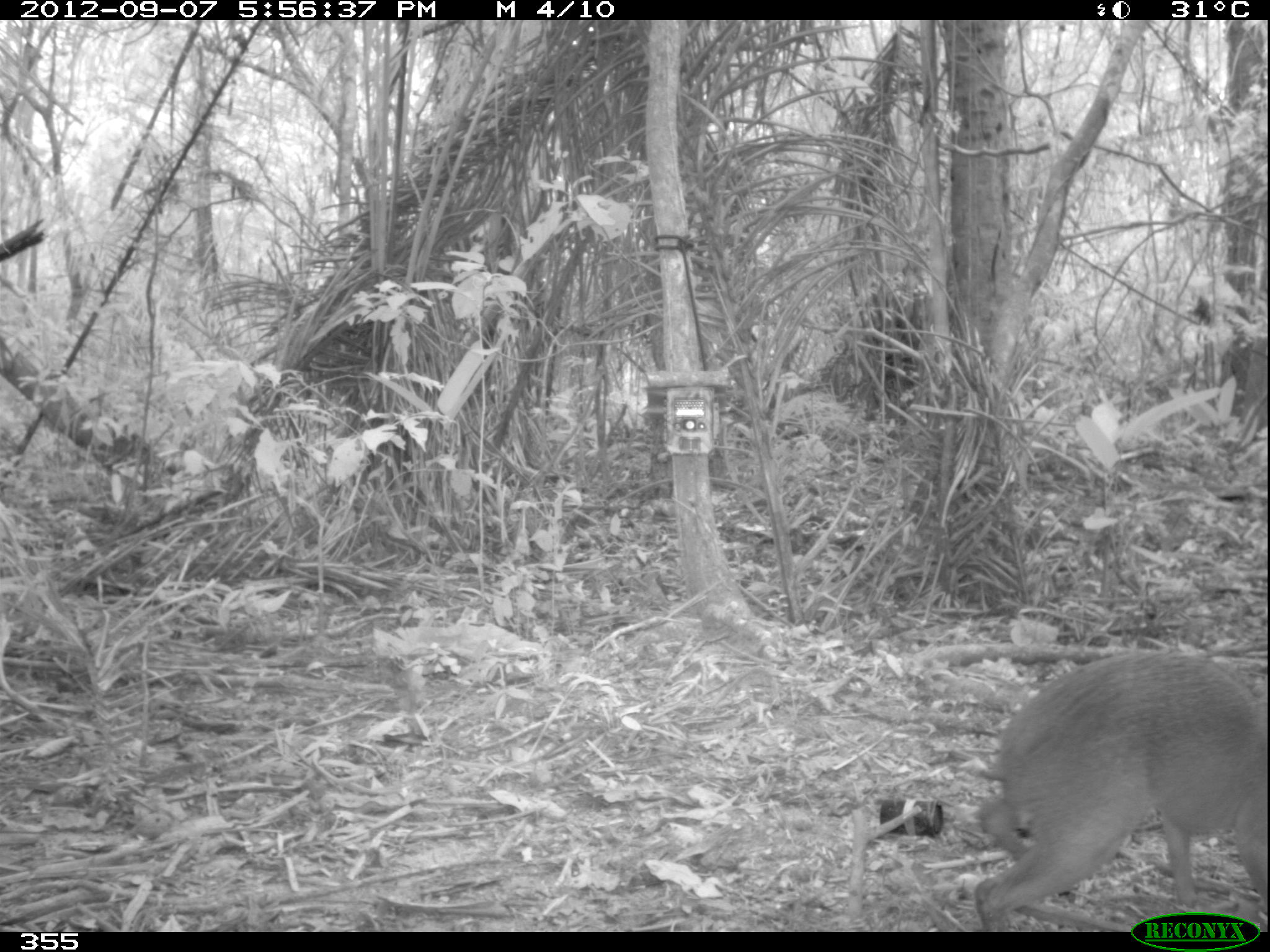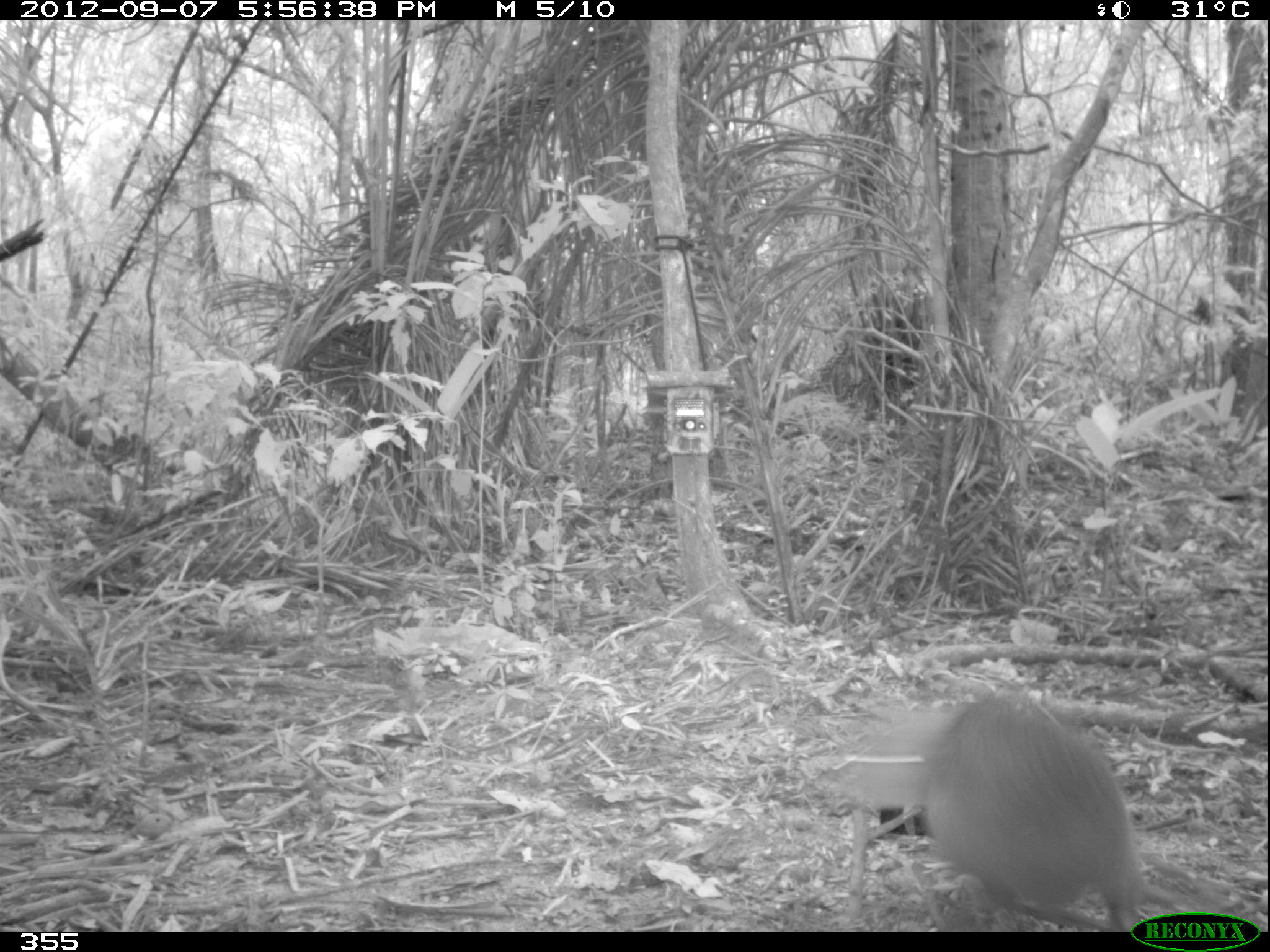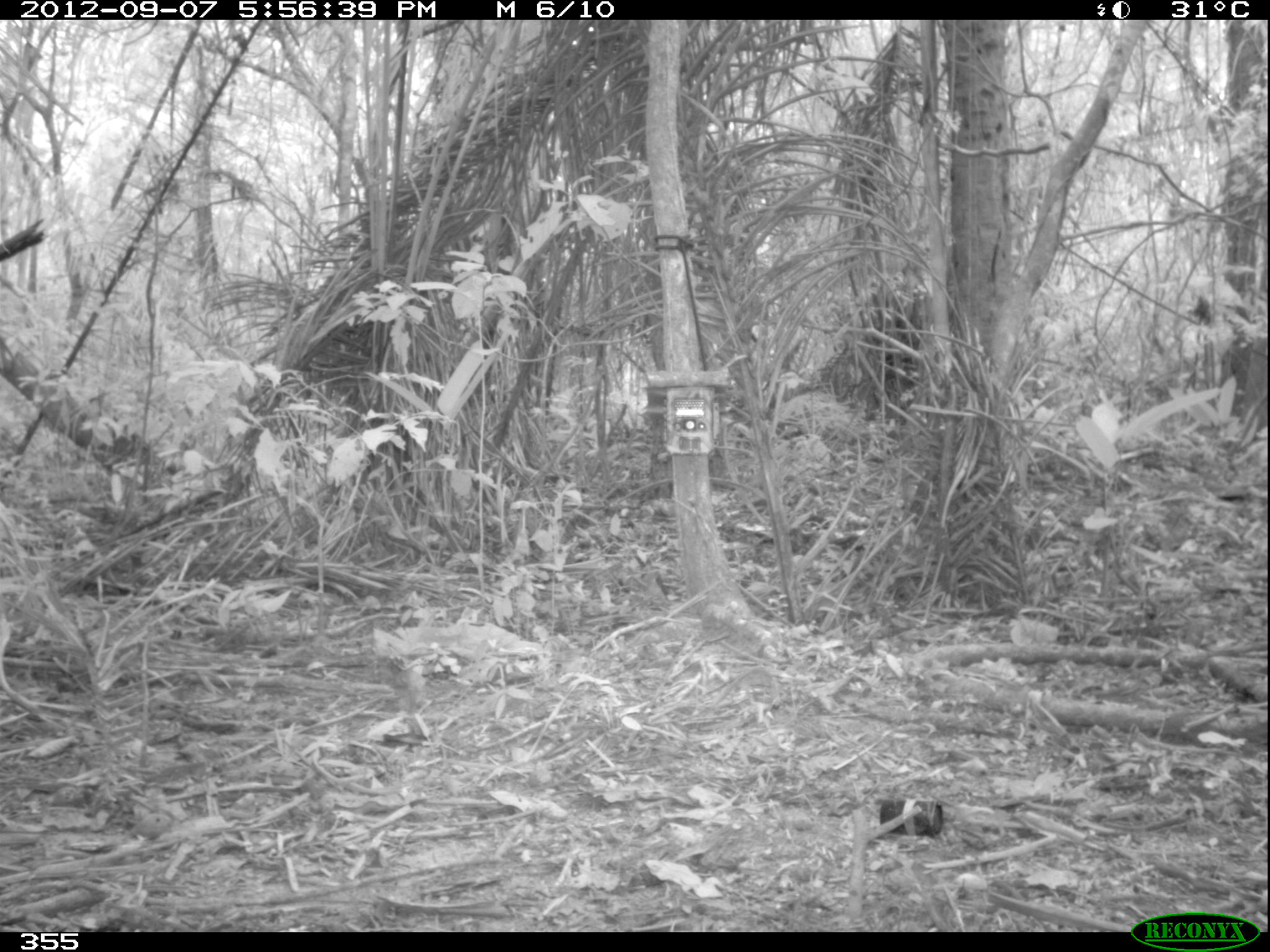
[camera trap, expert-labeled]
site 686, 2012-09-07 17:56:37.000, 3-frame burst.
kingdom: Animalia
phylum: Chordata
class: Mammalia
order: Rodentia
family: Dasyproctidae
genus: Dasyprocta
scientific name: Dasyprocta punctata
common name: central american agouti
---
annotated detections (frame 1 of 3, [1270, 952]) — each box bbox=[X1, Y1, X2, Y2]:
dasyprocta punctata: bbox=[971, 648, 1270, 931]